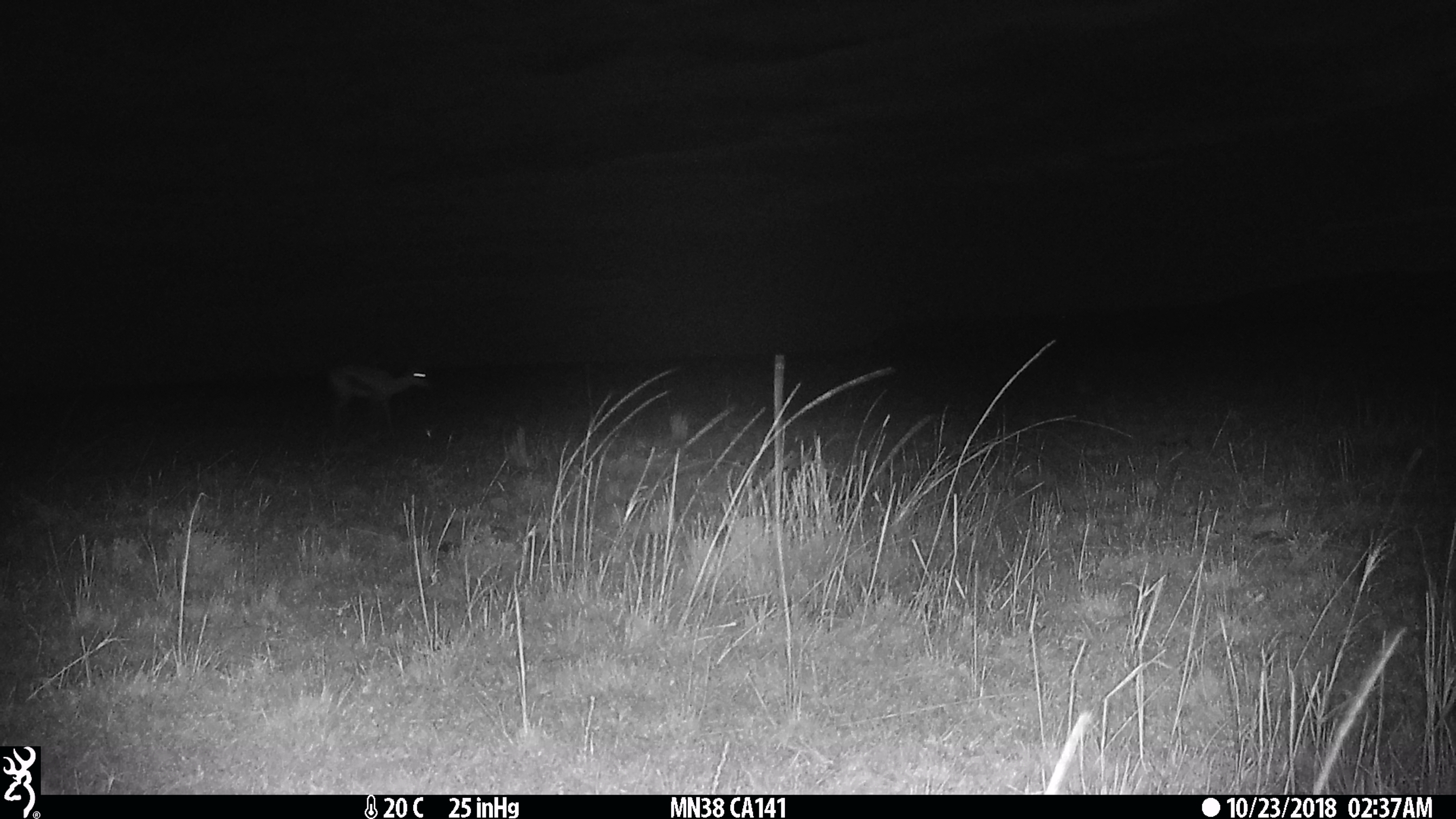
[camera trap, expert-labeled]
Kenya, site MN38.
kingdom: Animalia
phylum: Chordata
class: Mammalia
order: Artiodactyla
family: Bovidae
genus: Eudorcas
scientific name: Eudorcas thomsonii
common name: thomon's gazelle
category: gazelle thomsons